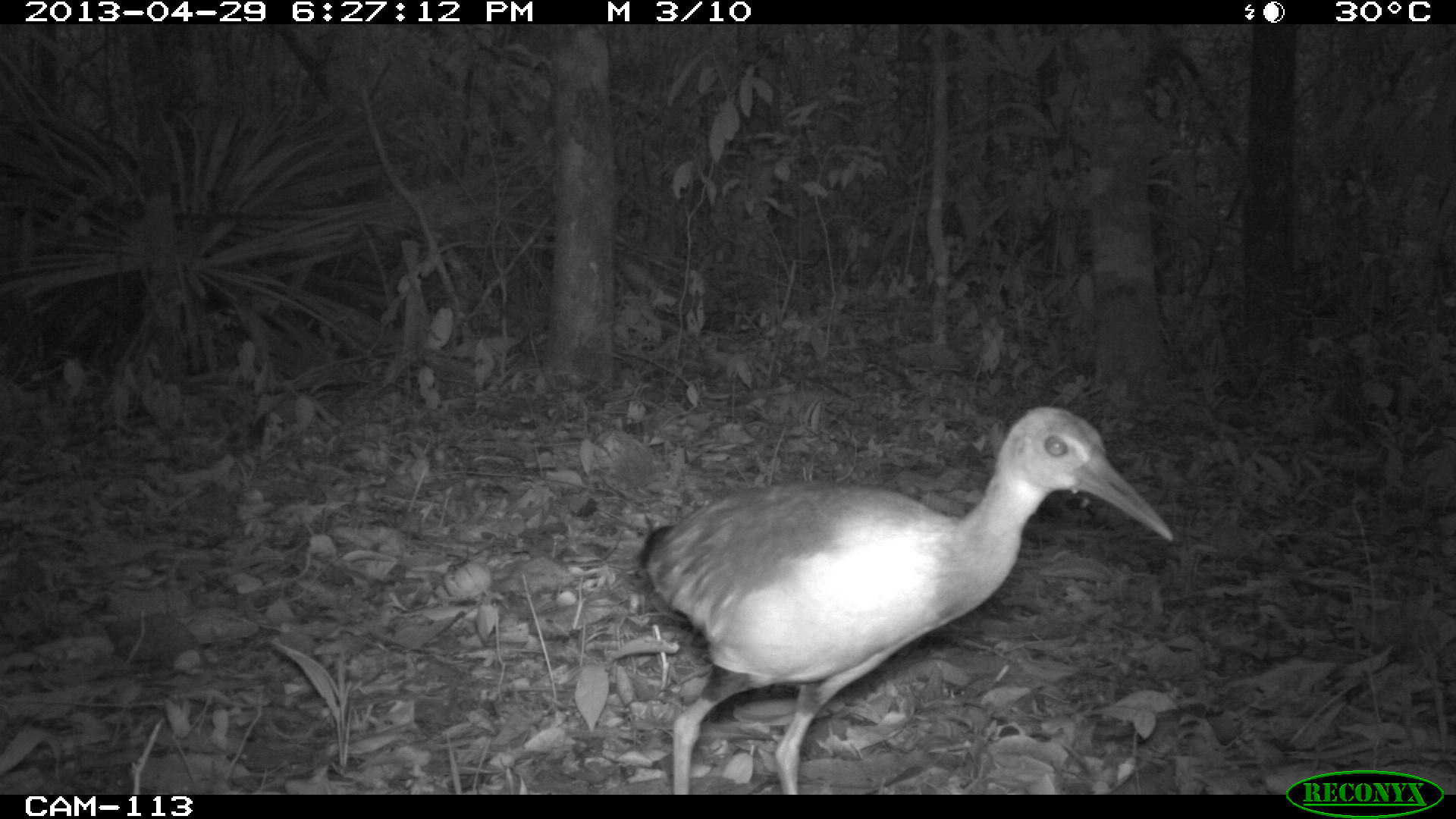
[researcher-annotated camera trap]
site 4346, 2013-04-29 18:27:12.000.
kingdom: Animalia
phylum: Chordata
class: Aves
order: Gruiformes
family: Rallidae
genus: Aramides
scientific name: Aramides cajaneus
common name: gray-necked wood-rail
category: aramides cajanea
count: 1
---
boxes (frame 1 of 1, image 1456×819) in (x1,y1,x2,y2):
aramides cajanea: (634,405,1174,794)